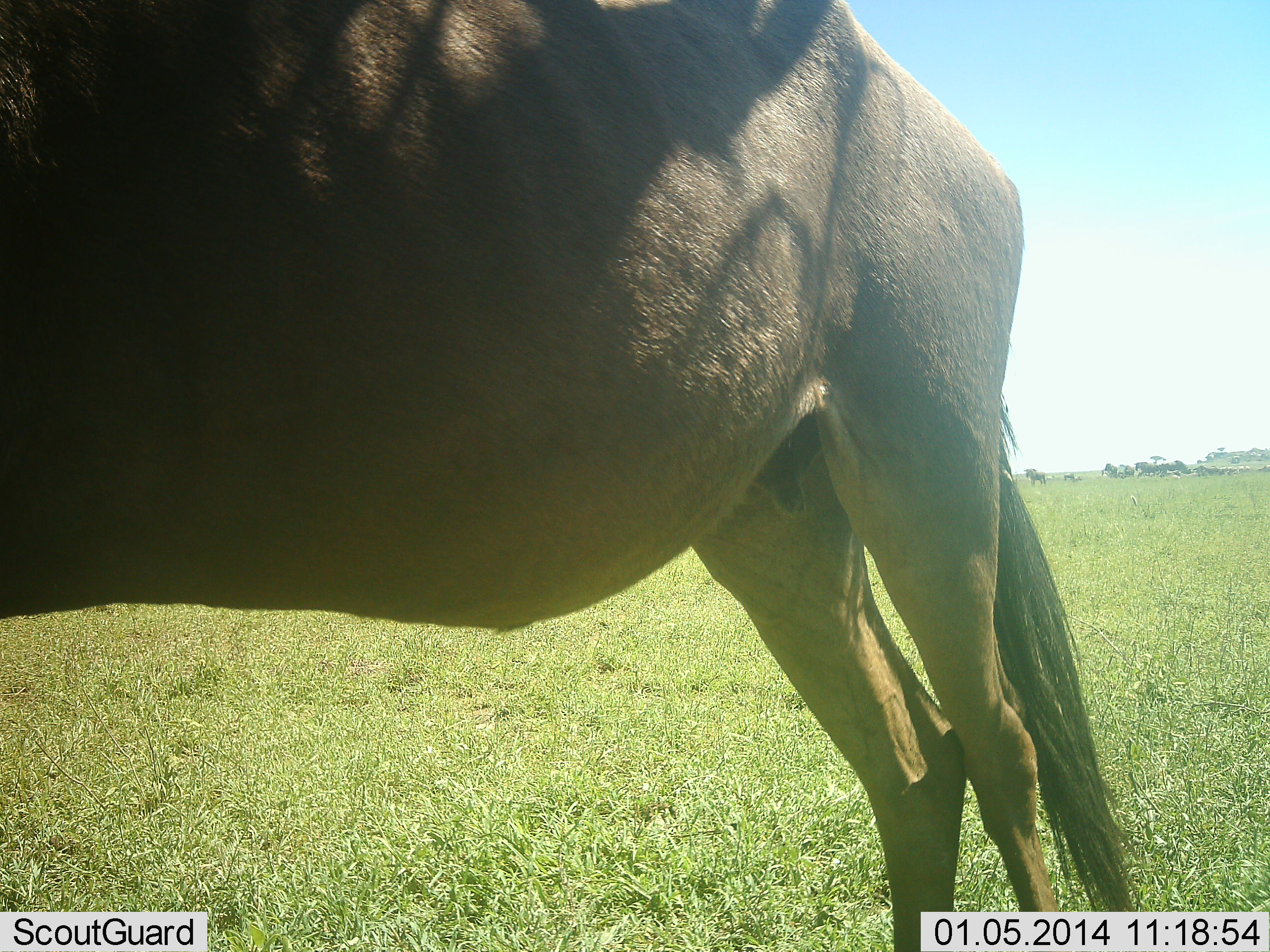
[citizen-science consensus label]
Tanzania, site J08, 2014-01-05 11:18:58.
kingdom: Animalia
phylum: Chordata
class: Mammalia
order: Artiodactyla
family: Bovidae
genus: Connochaetes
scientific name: Connochaetes taurinus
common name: blue wildebeest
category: wildebeest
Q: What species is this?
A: Wildebeest (blue wildebeest) (Connochaetes taurinus).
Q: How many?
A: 1.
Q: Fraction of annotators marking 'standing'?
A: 100%.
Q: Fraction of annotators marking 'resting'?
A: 0%.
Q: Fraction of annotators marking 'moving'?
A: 0%.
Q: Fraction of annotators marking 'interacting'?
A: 0%.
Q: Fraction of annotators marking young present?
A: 0%.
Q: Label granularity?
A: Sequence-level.